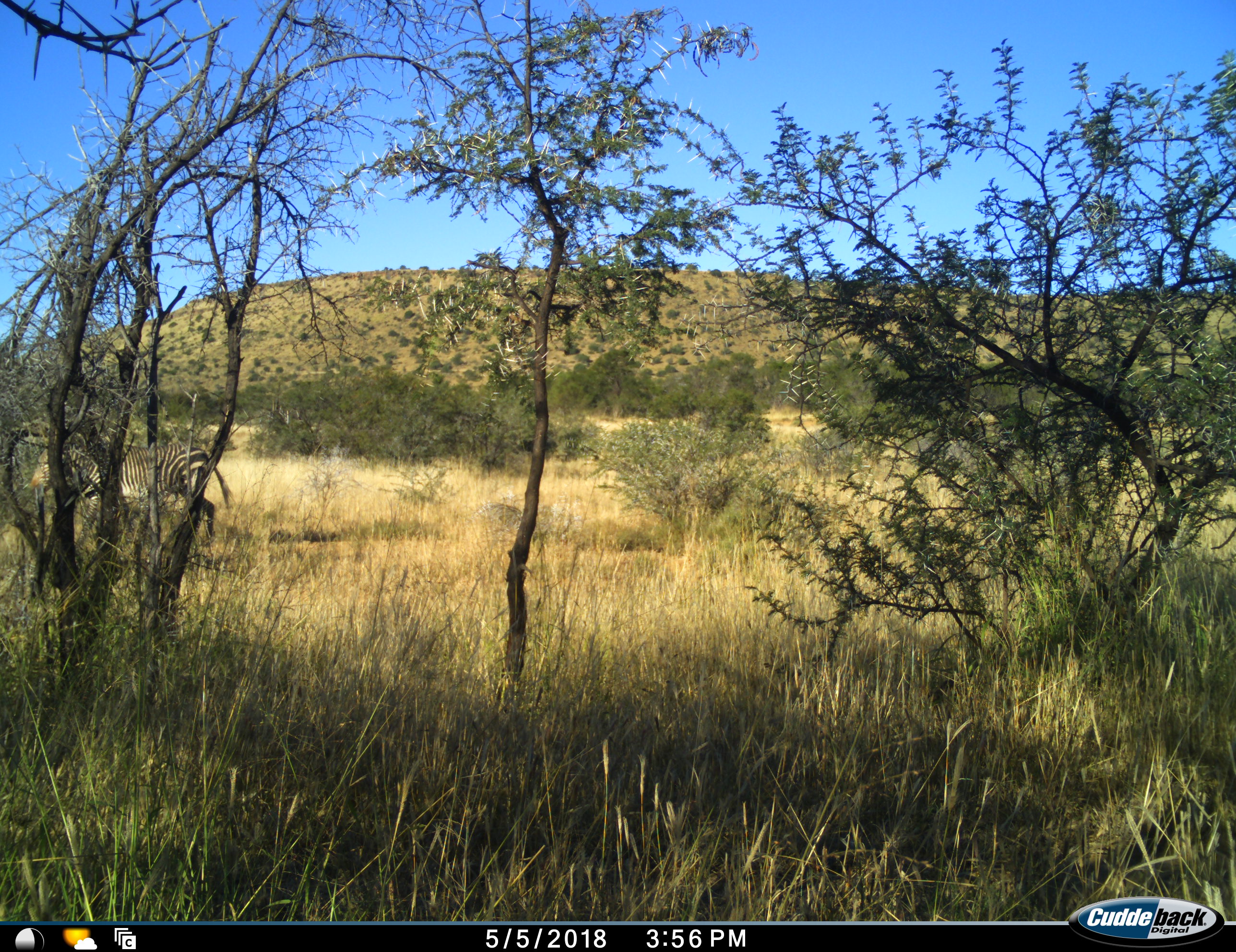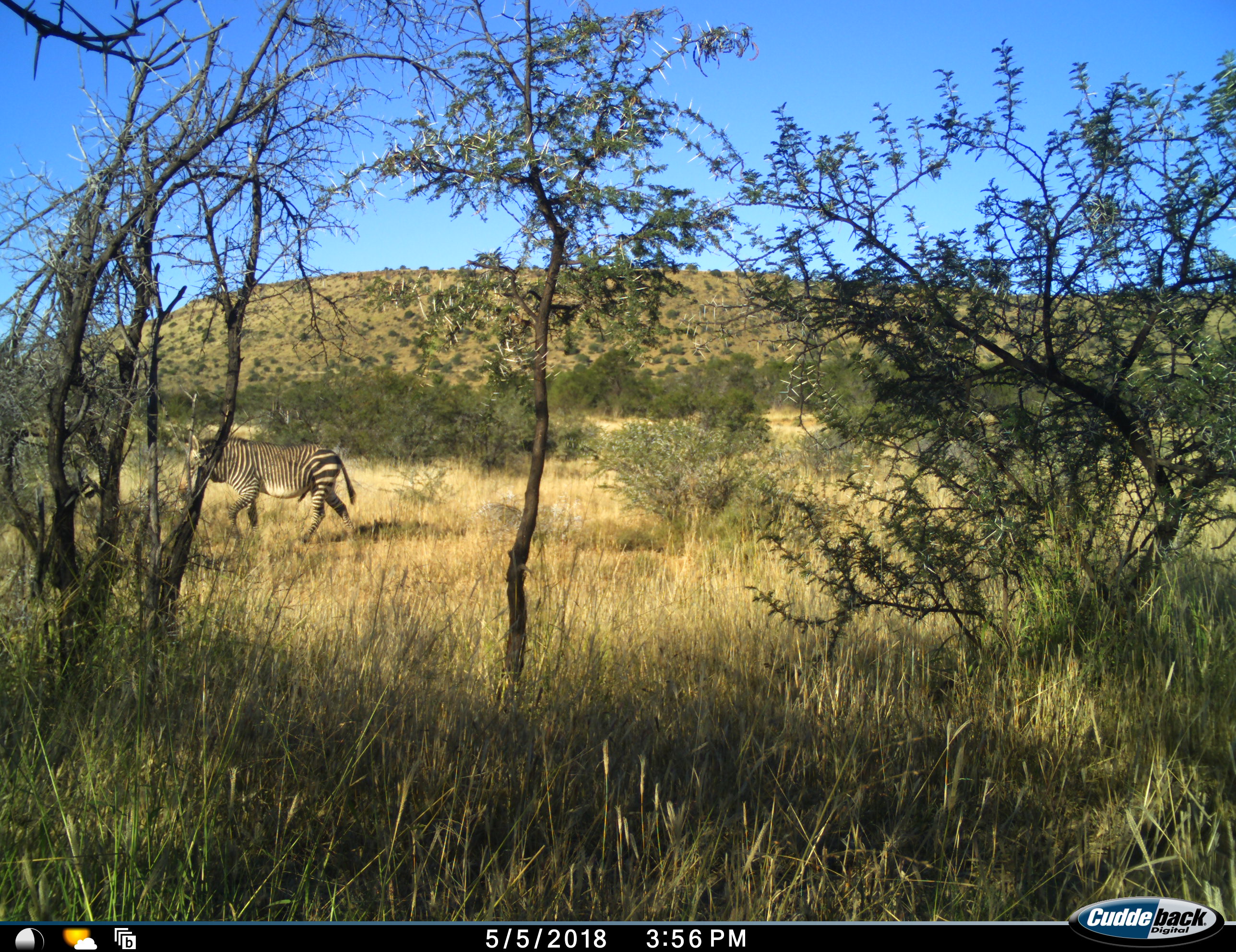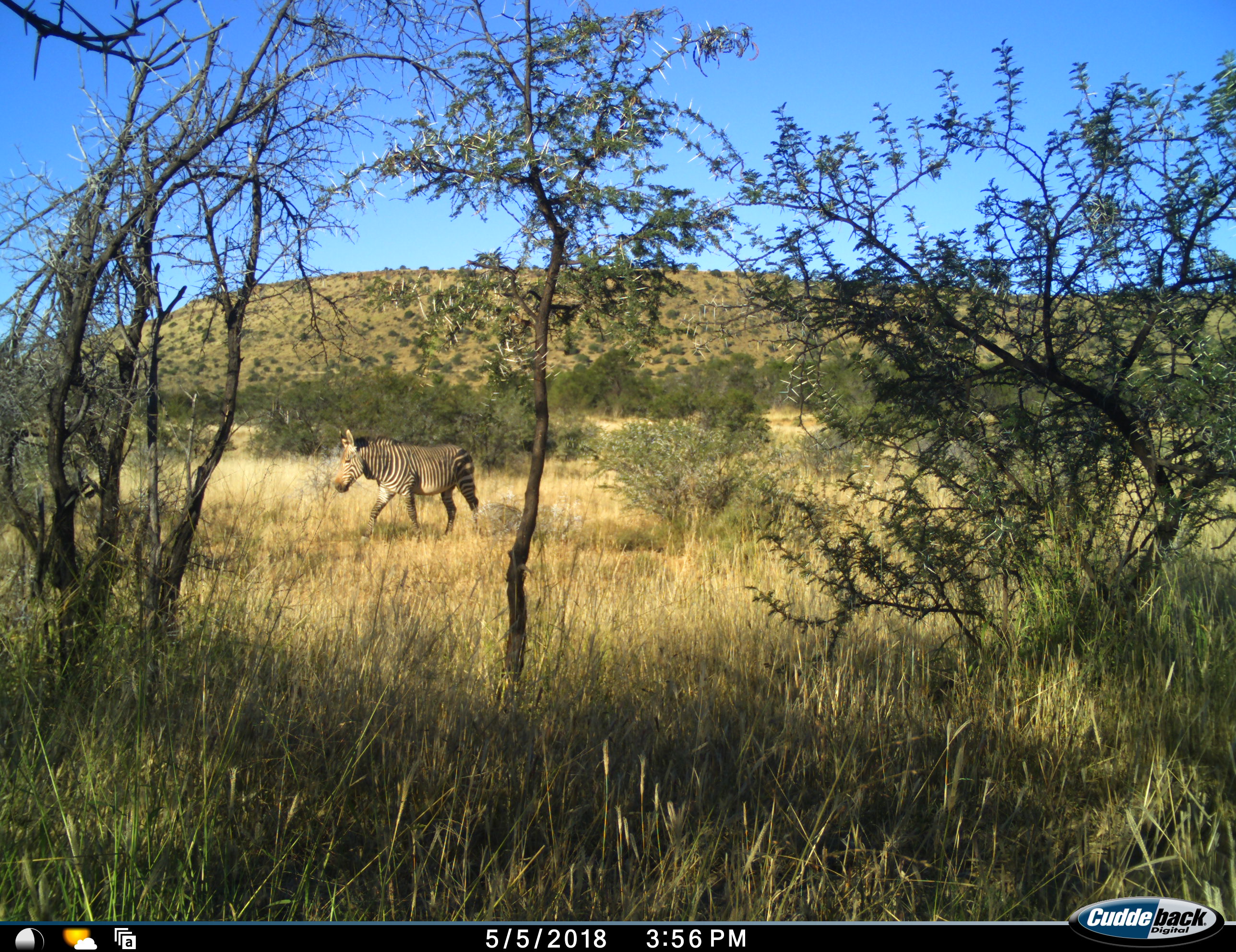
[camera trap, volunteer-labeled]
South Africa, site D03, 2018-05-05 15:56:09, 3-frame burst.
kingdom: Animalia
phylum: Chordata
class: Mammalia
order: Perissodactyla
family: Equidae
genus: Equus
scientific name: Equus zebra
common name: mountain zebra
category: zebramountain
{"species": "zebramountain (mountain zebra) (Equus zebra)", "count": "1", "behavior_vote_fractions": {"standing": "0%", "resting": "0%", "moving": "100%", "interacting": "0%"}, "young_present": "0%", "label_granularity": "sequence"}